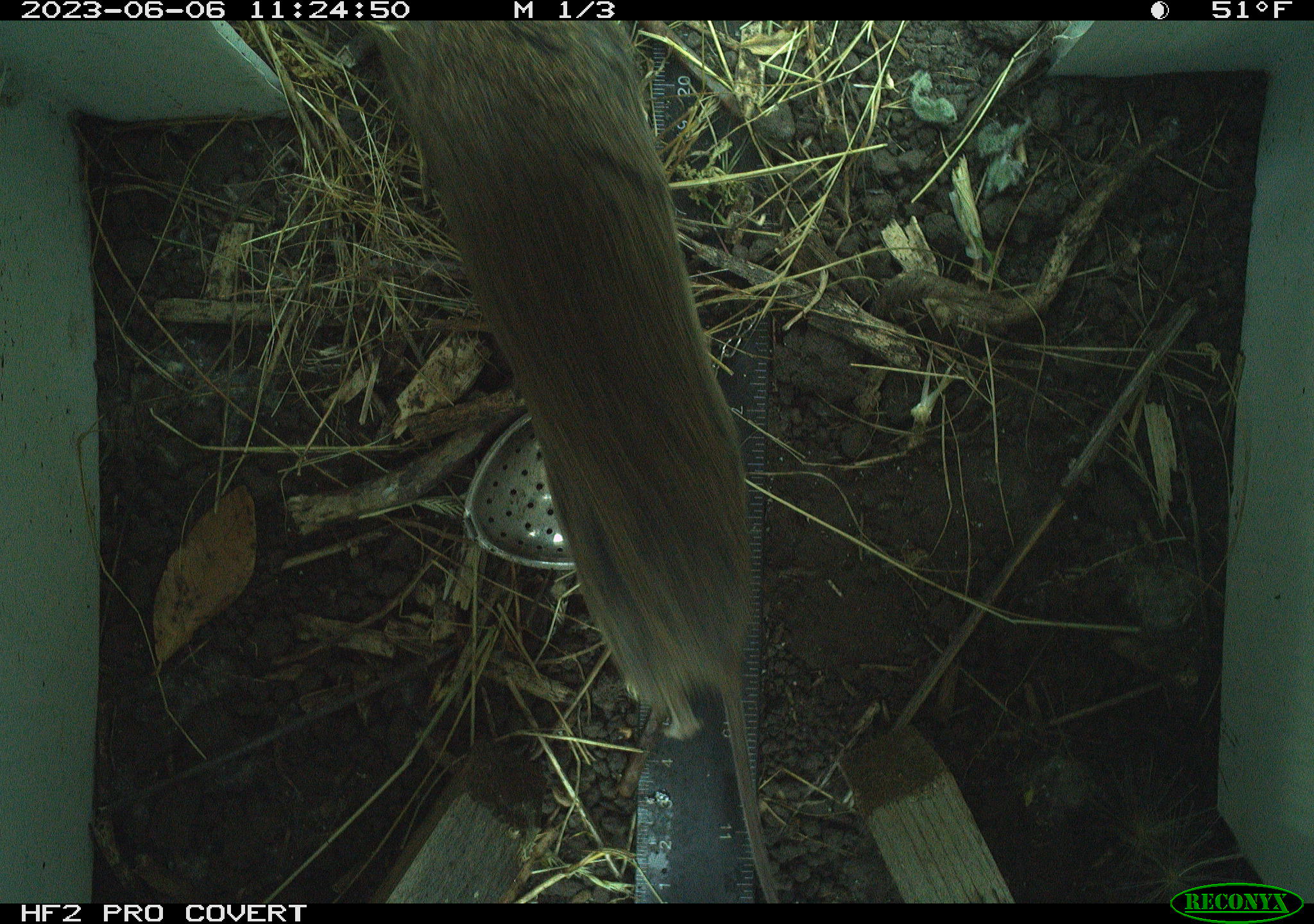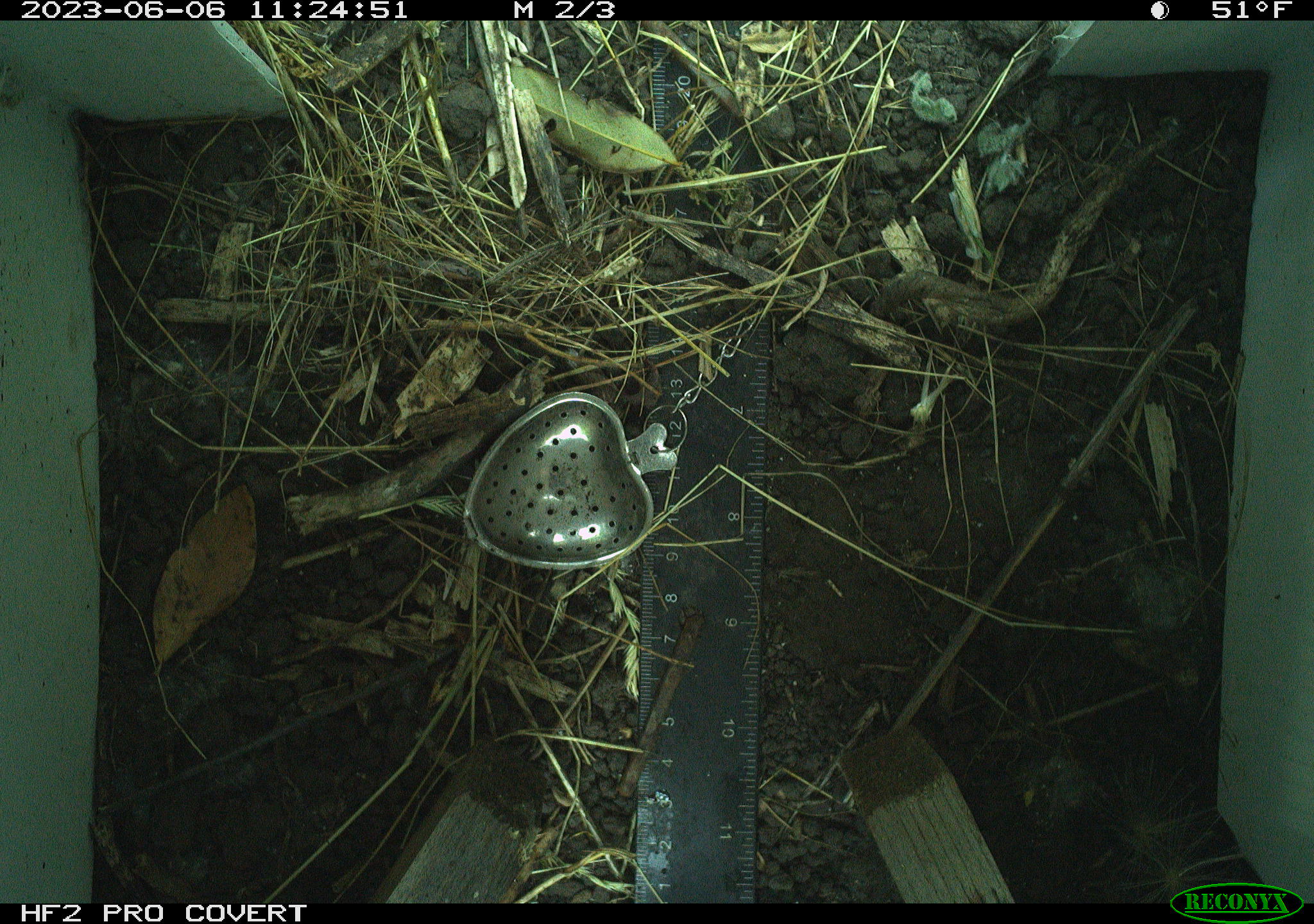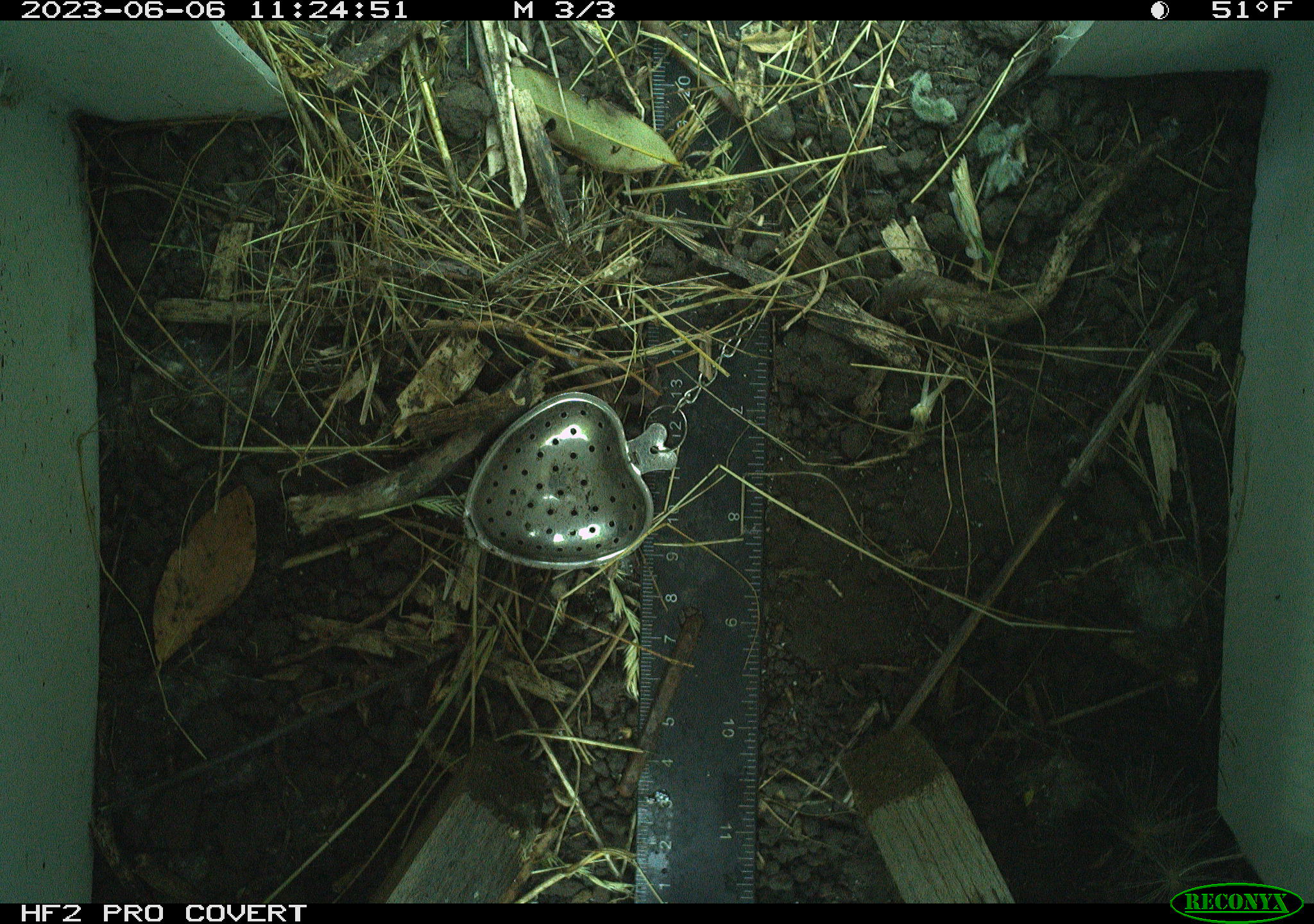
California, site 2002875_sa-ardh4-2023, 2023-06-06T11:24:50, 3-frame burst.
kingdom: Animalia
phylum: Chordata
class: Mammalia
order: Rodentia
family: Cricetidae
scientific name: Arvicolinae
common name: voles, lemmings, and muskrats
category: arvicolinae subfamily